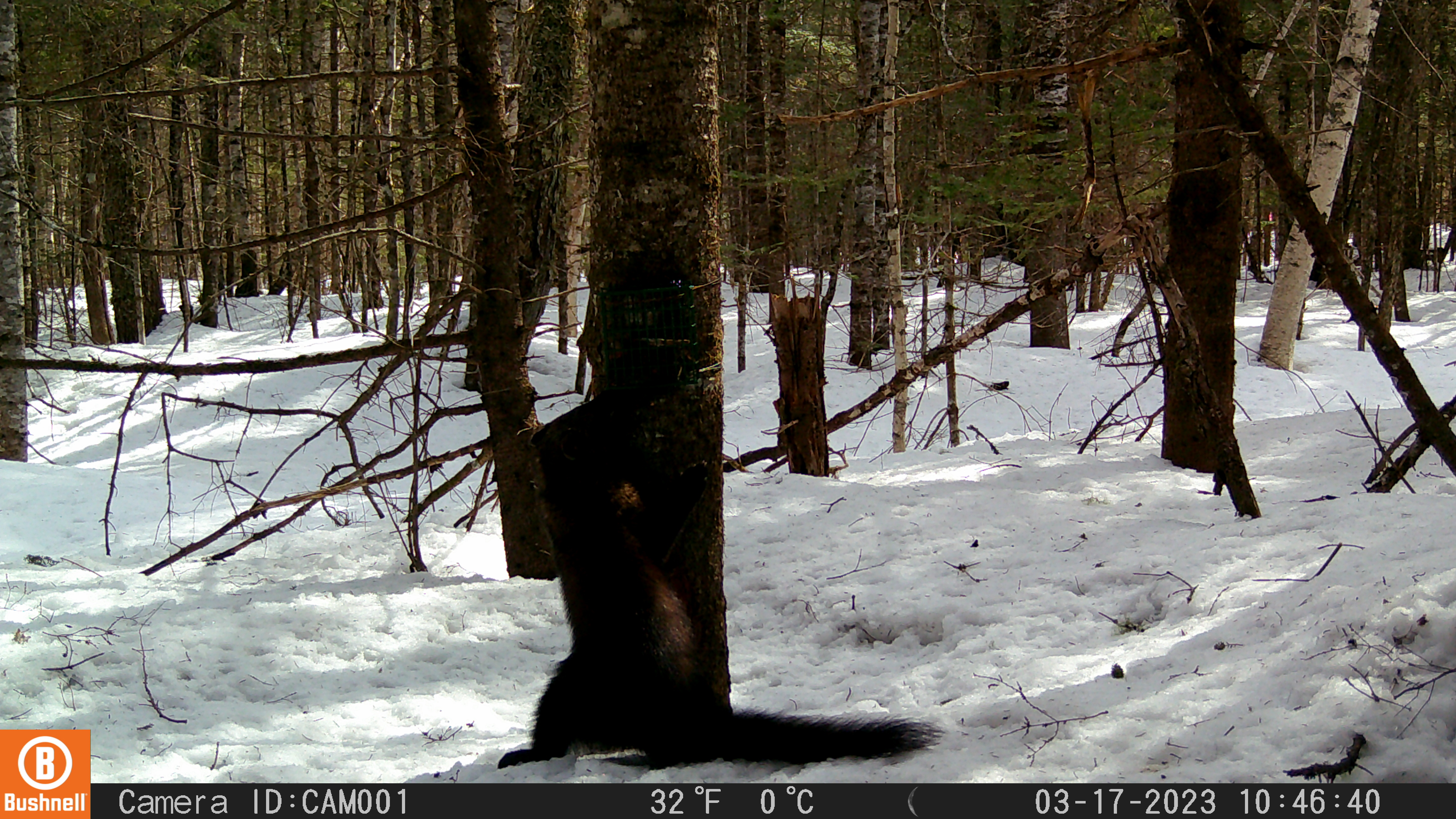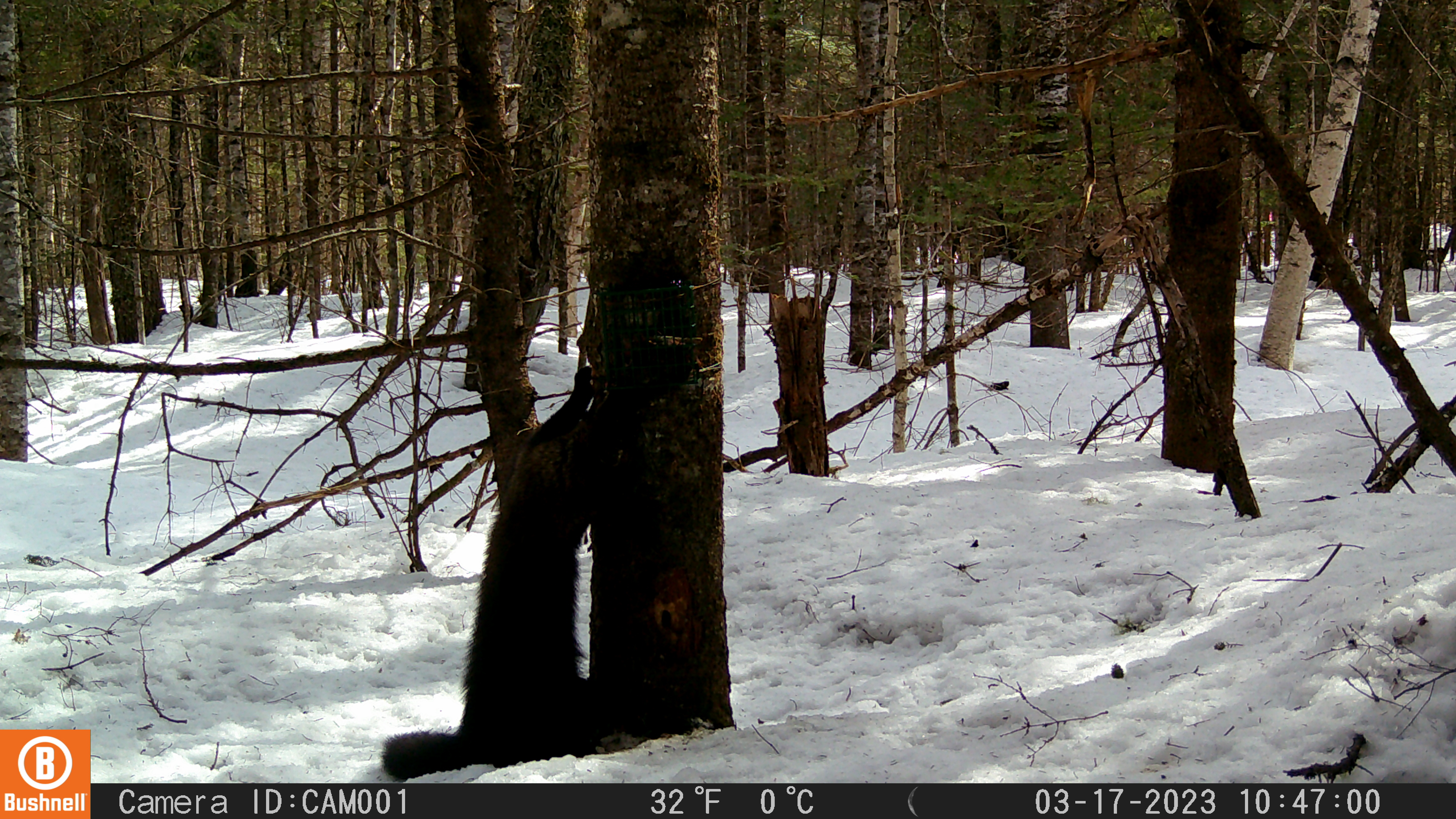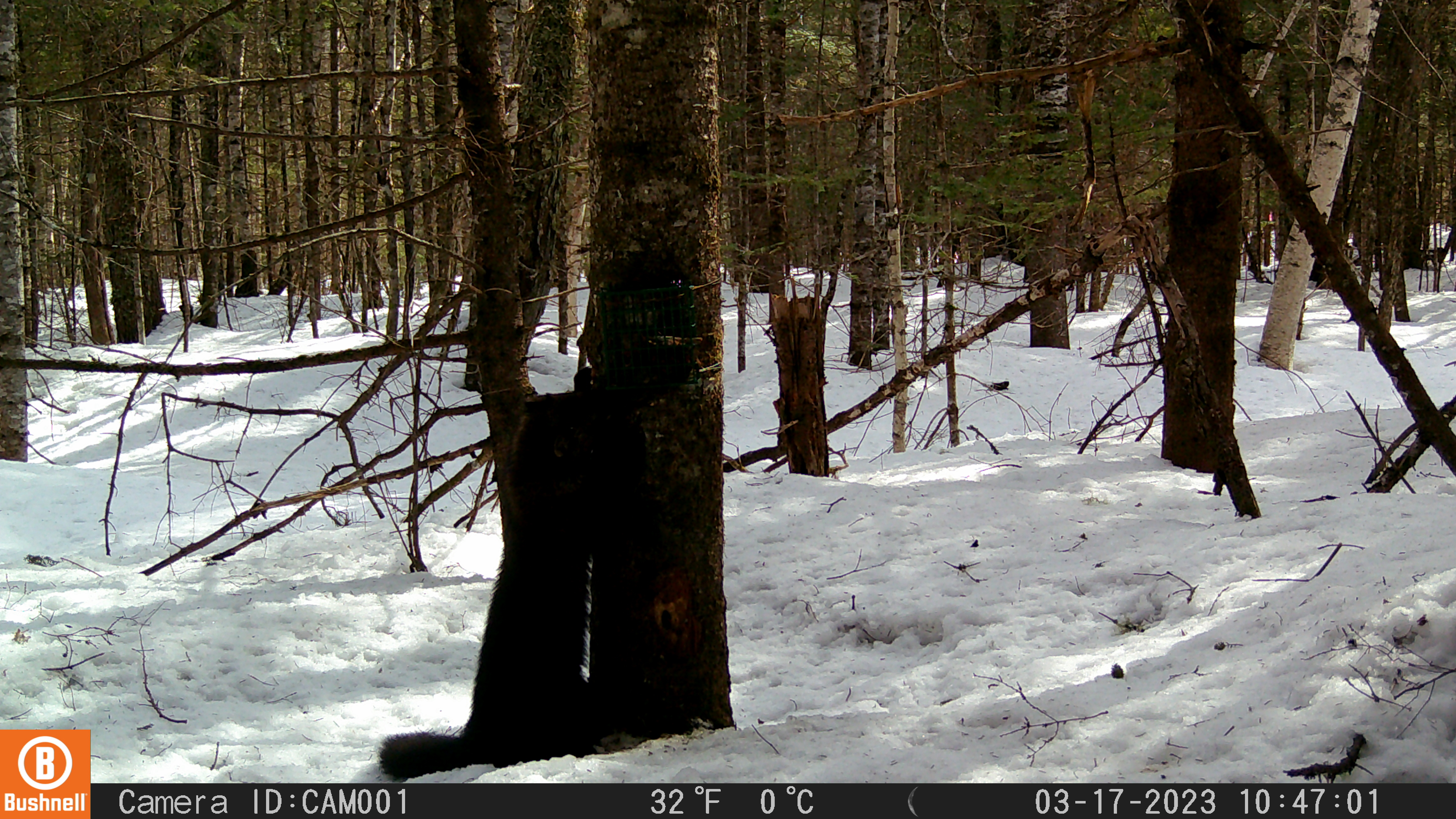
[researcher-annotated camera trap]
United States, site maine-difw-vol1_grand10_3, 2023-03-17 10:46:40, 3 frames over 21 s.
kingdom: Animalia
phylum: Chordata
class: Mammalia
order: Carnivora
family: Mustelidae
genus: Pekania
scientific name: Pekania pennanti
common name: fisher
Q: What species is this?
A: Fisher (Pekania pennanti).